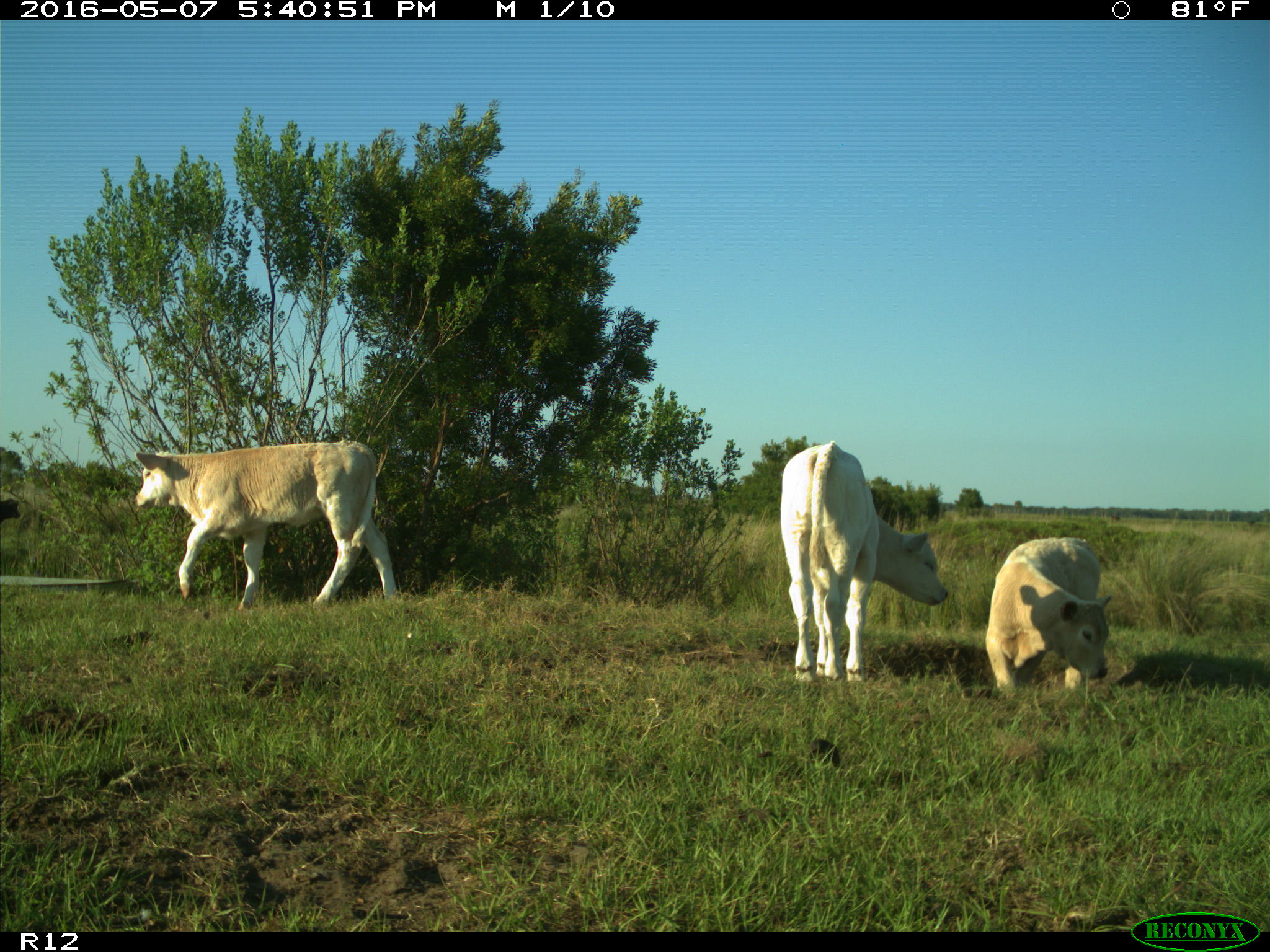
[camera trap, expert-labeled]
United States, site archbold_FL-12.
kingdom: Animalia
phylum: Chordata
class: Mammalia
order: Artiodactyla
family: Bovidae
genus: Bos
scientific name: Bos taurus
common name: domestic cow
Bos taurus (domestic cow).